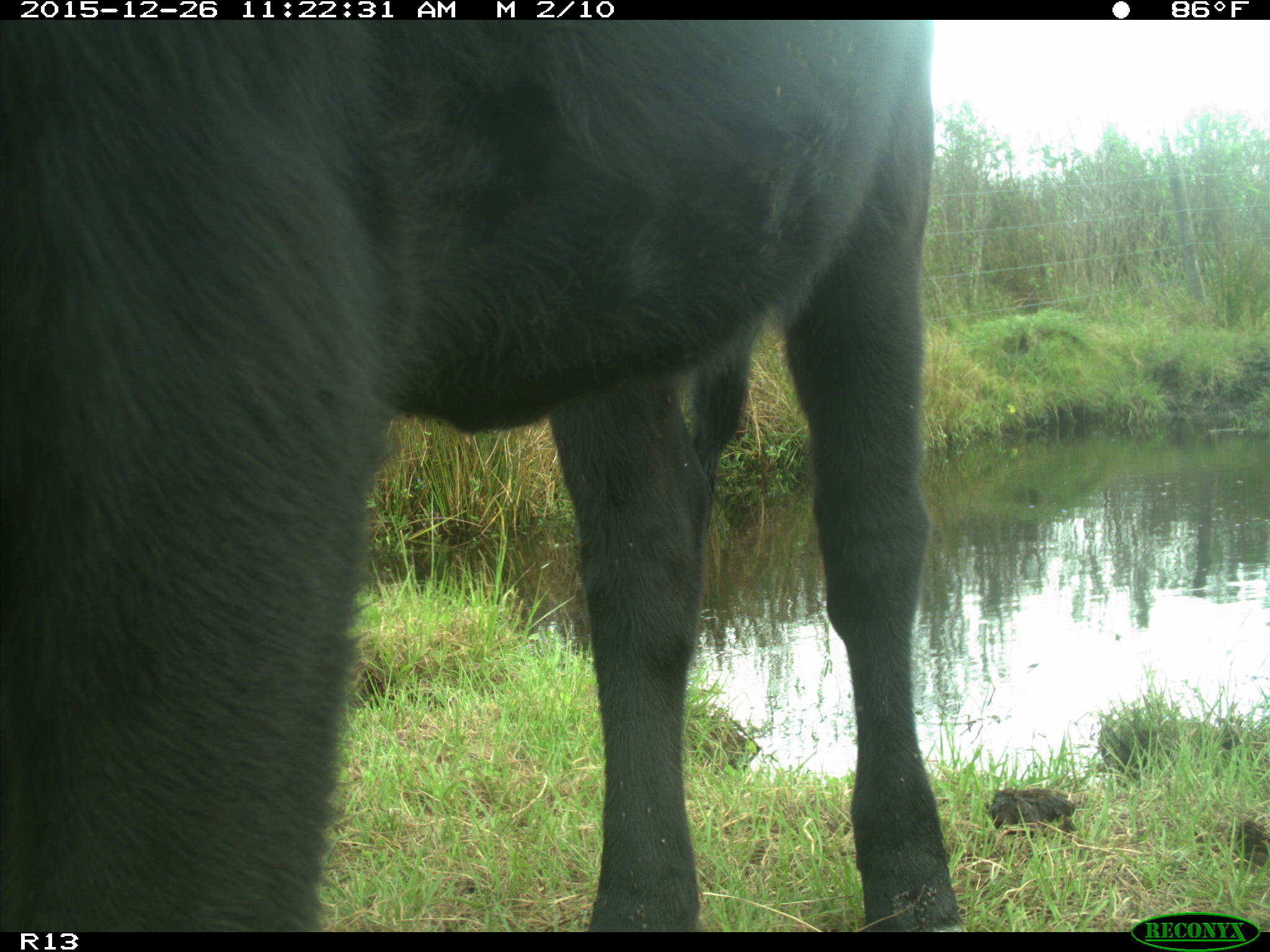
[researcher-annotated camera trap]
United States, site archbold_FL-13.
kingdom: Animalia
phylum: Chordata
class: Mammalia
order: Artiodactyla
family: Bovidae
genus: Bos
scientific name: Bos taurus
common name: domestic cow